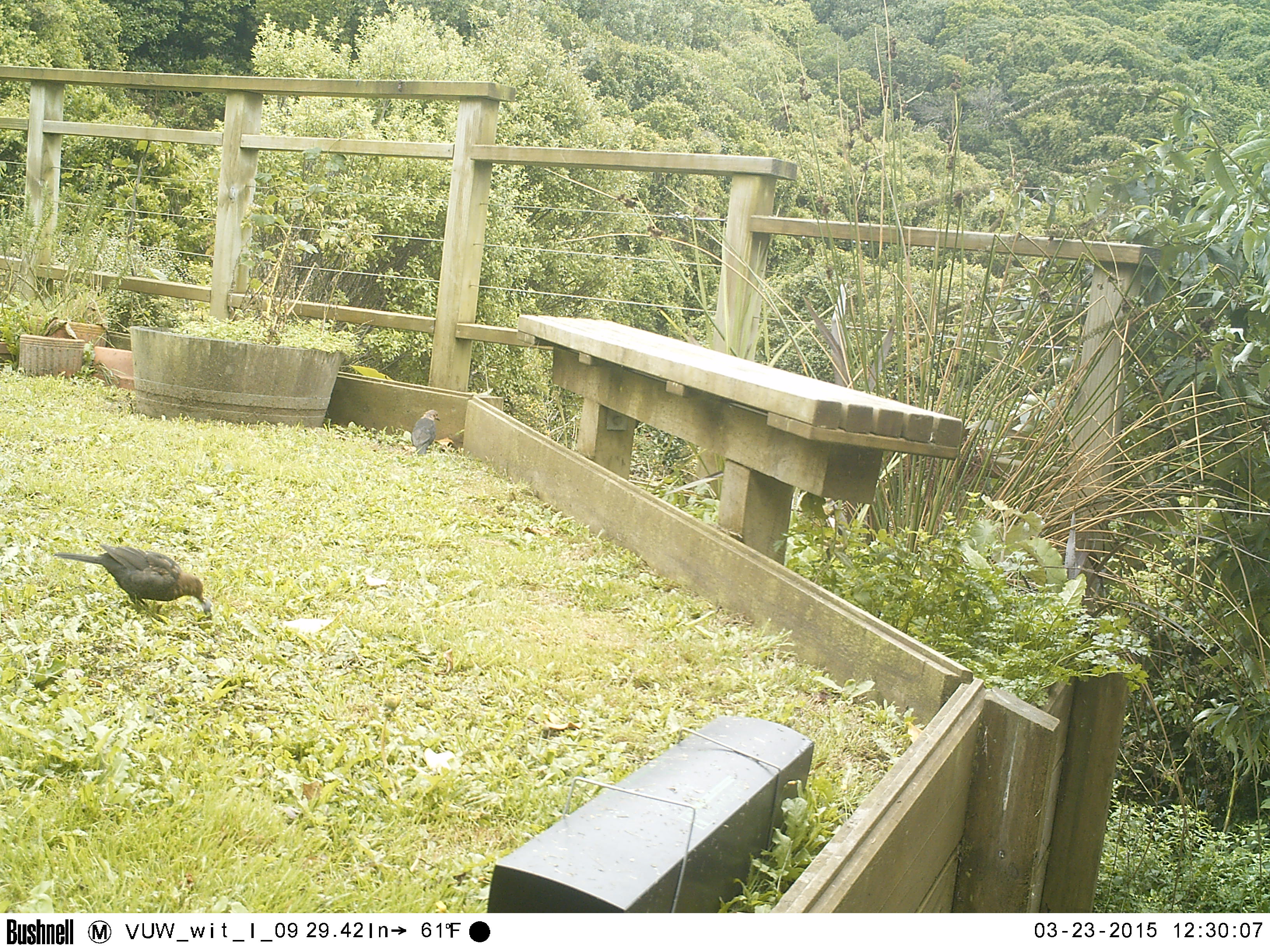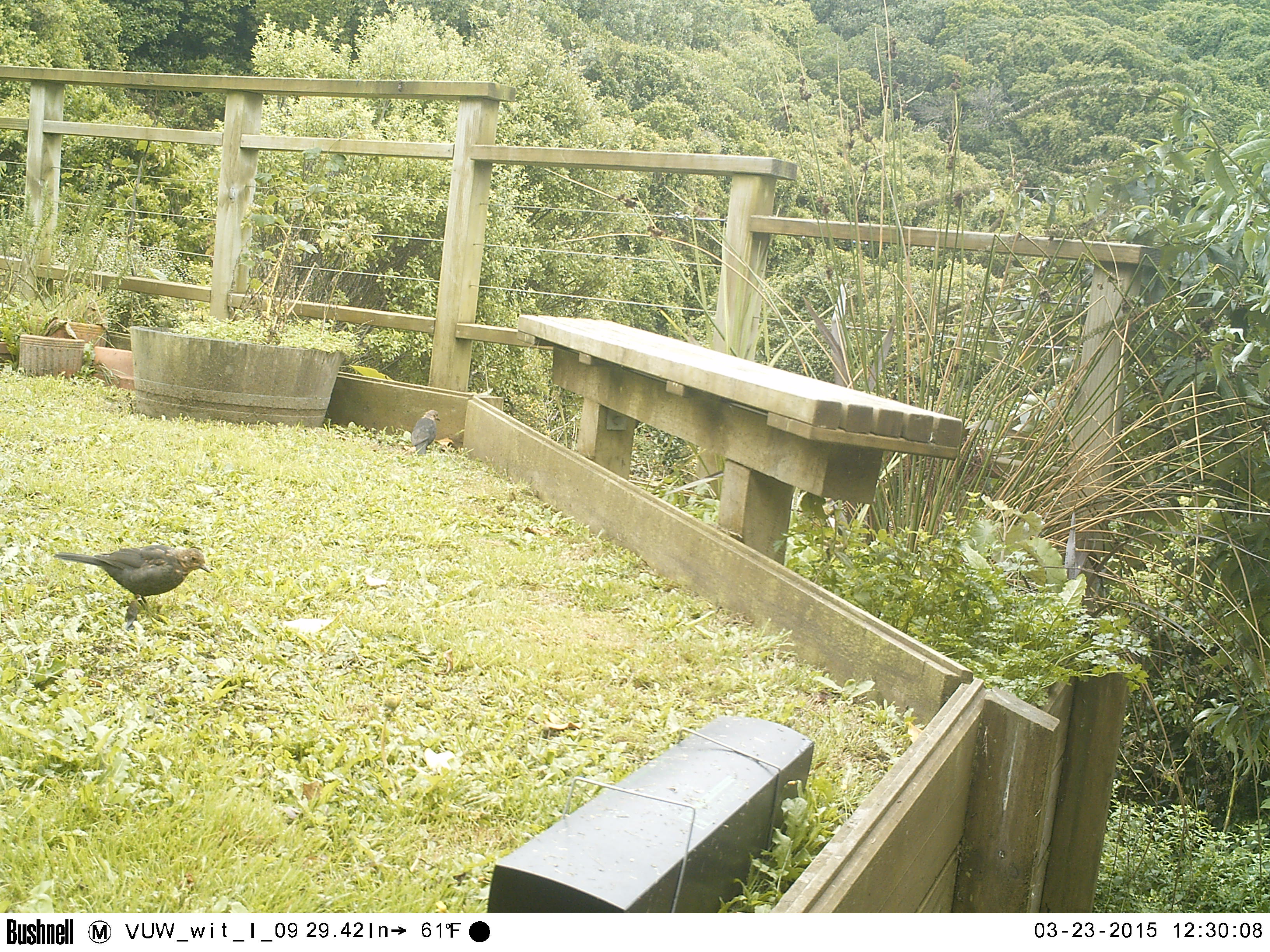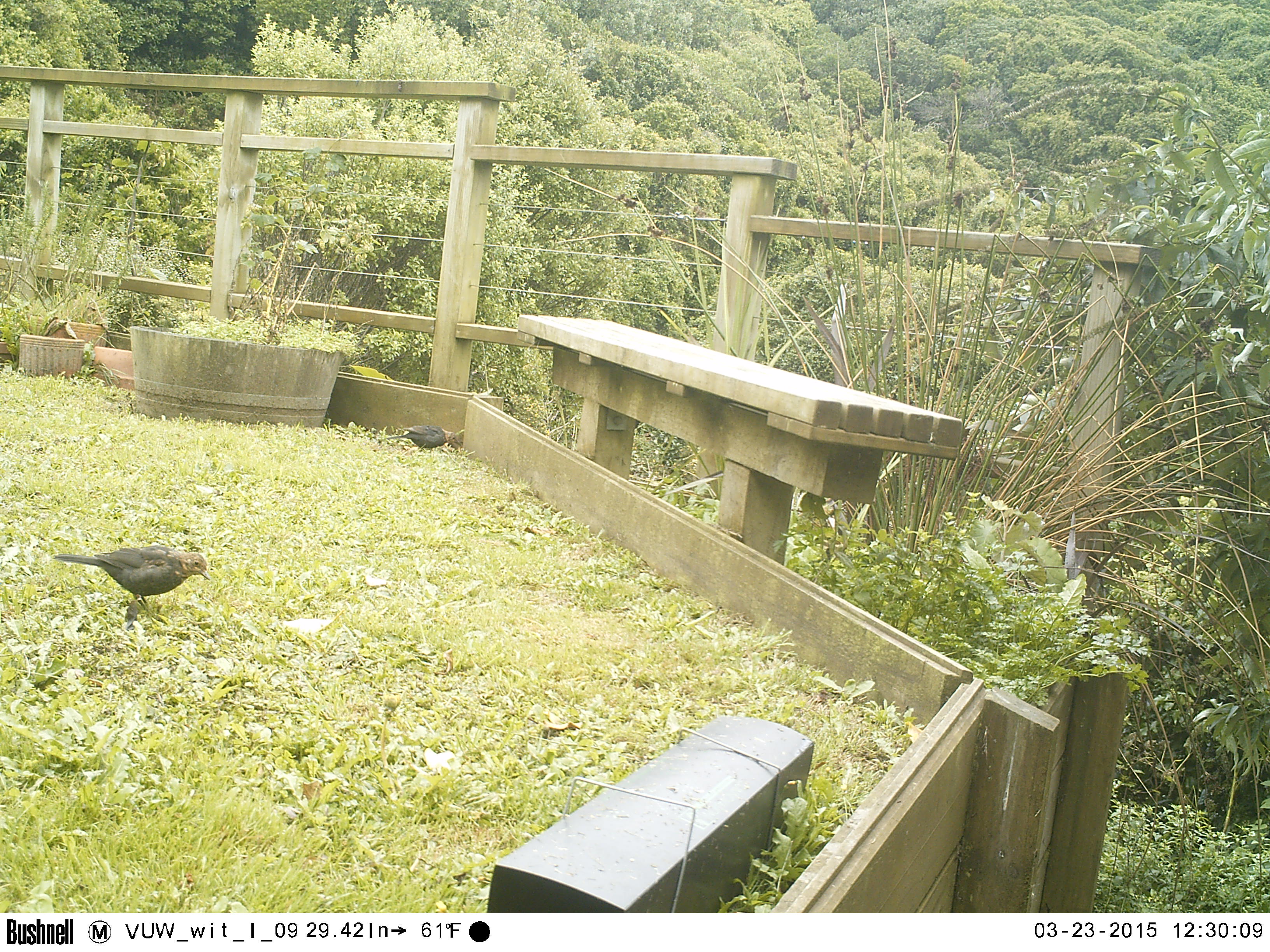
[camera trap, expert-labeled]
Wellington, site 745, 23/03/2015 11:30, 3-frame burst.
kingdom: Animalia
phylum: Chordata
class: Aves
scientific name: Aves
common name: bird